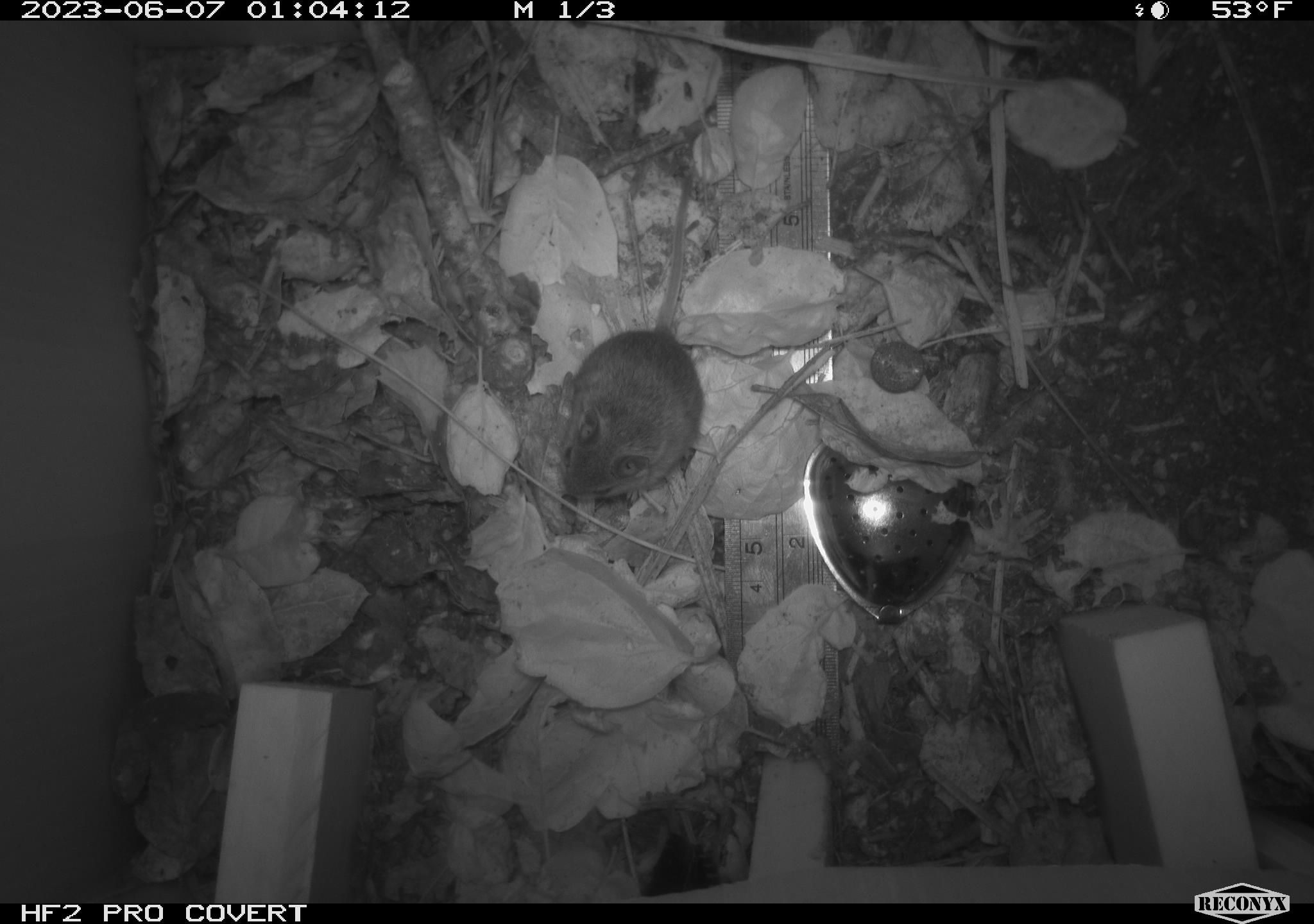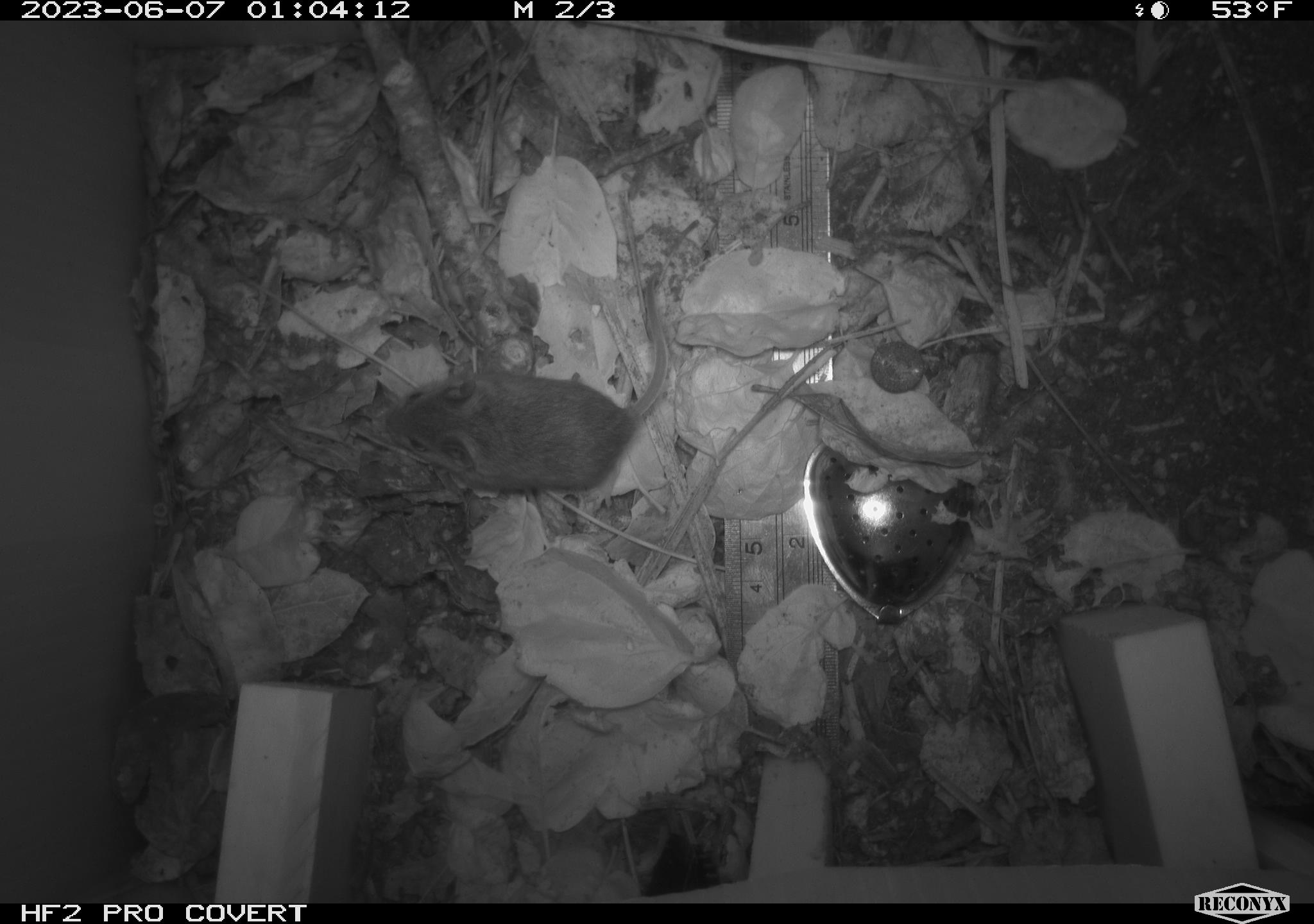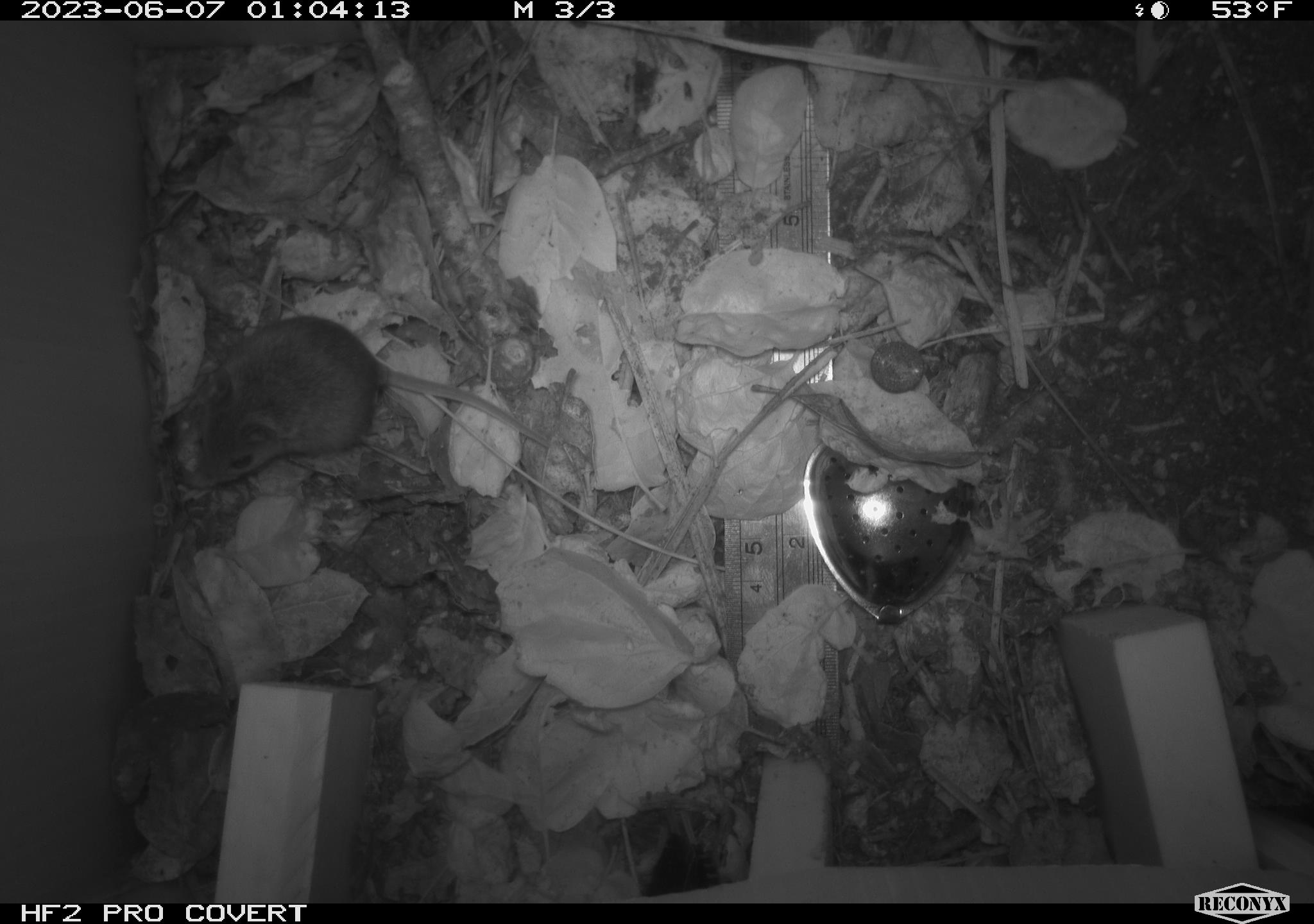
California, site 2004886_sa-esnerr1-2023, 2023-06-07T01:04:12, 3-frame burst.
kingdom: Animalia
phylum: Chordata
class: Mammalia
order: Rodentia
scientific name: Rodentia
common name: mouse species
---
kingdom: Animalia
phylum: Chordata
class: Mammalia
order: Rodentia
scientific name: Rodentia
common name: rodent